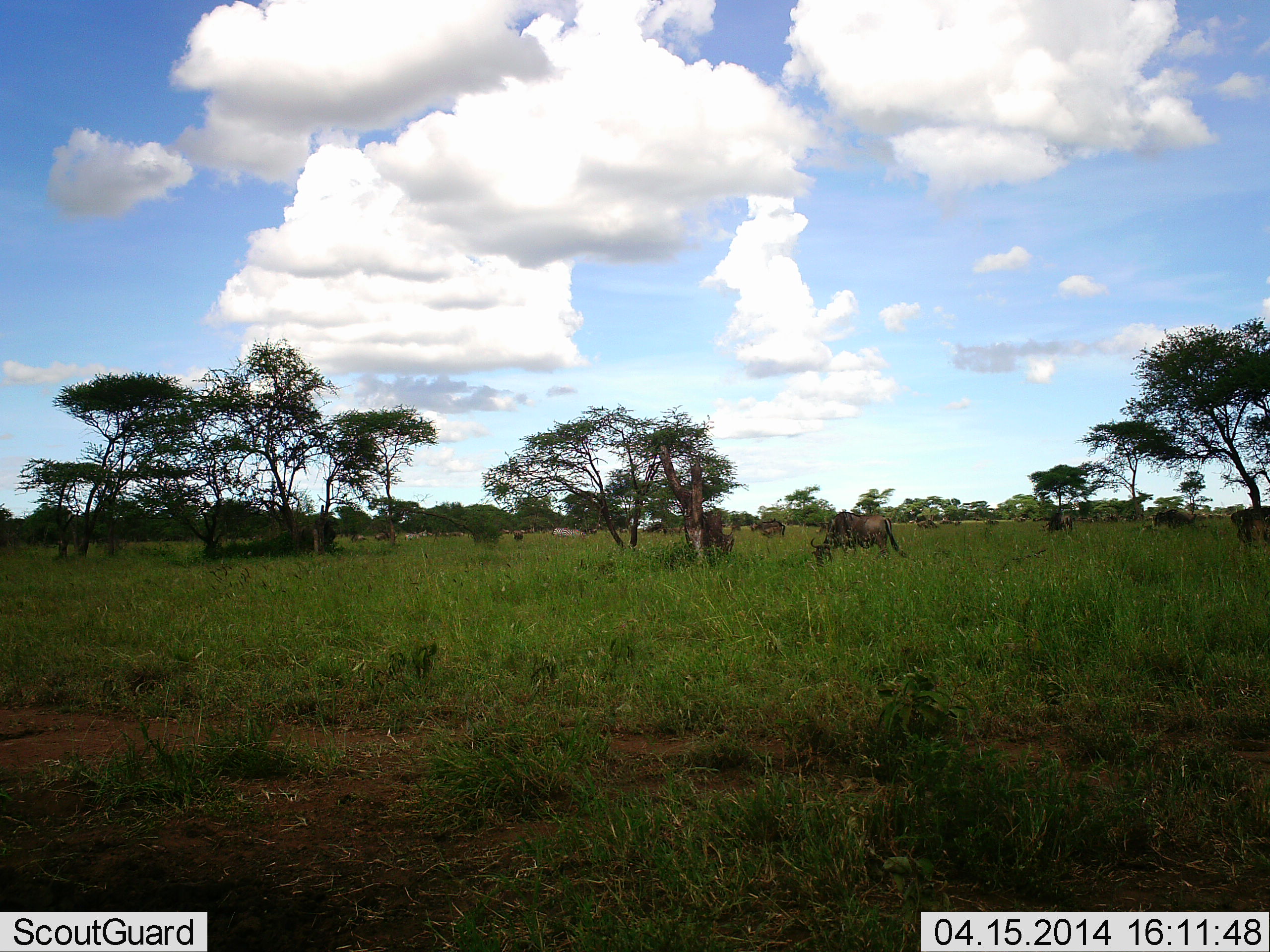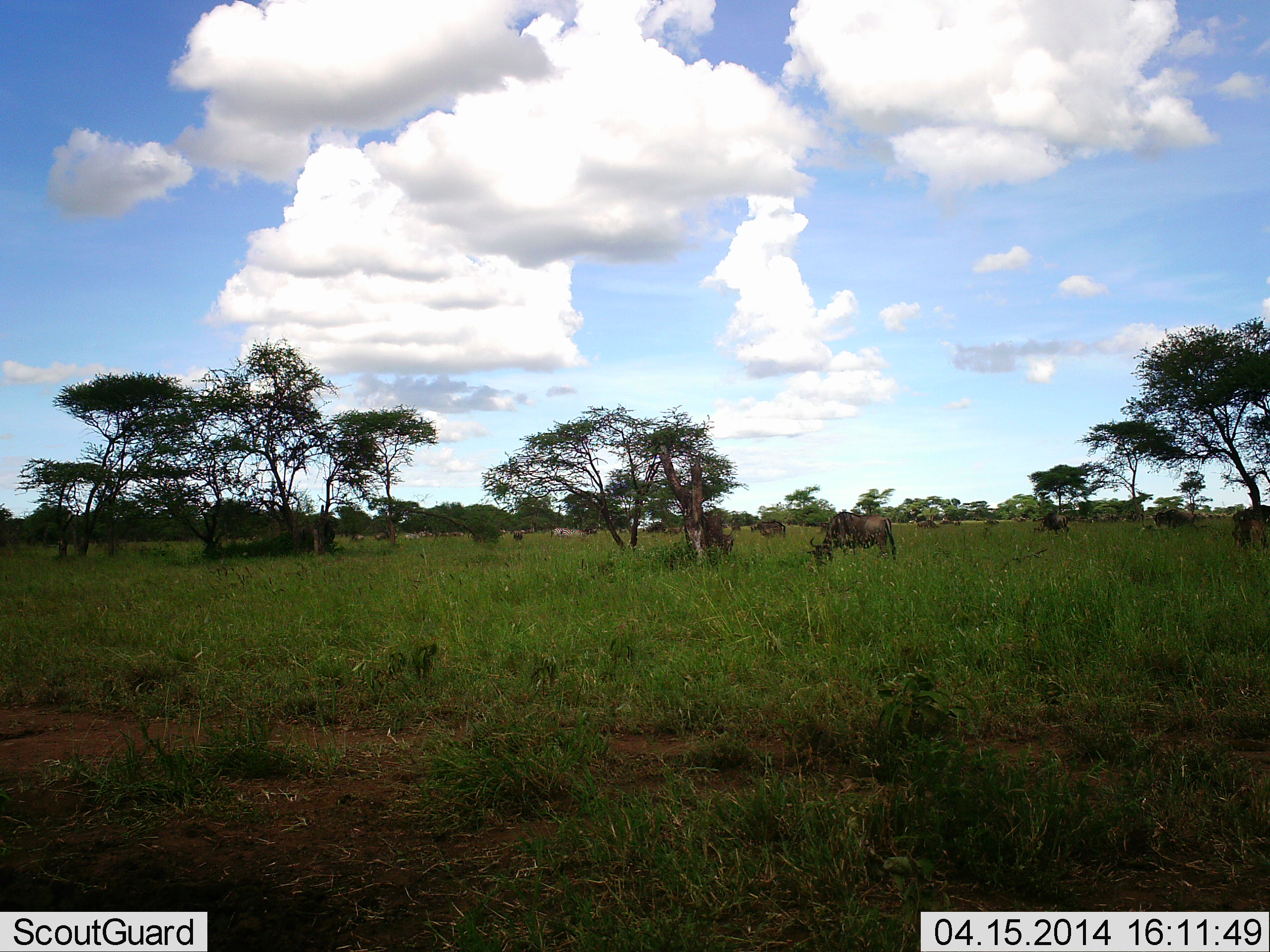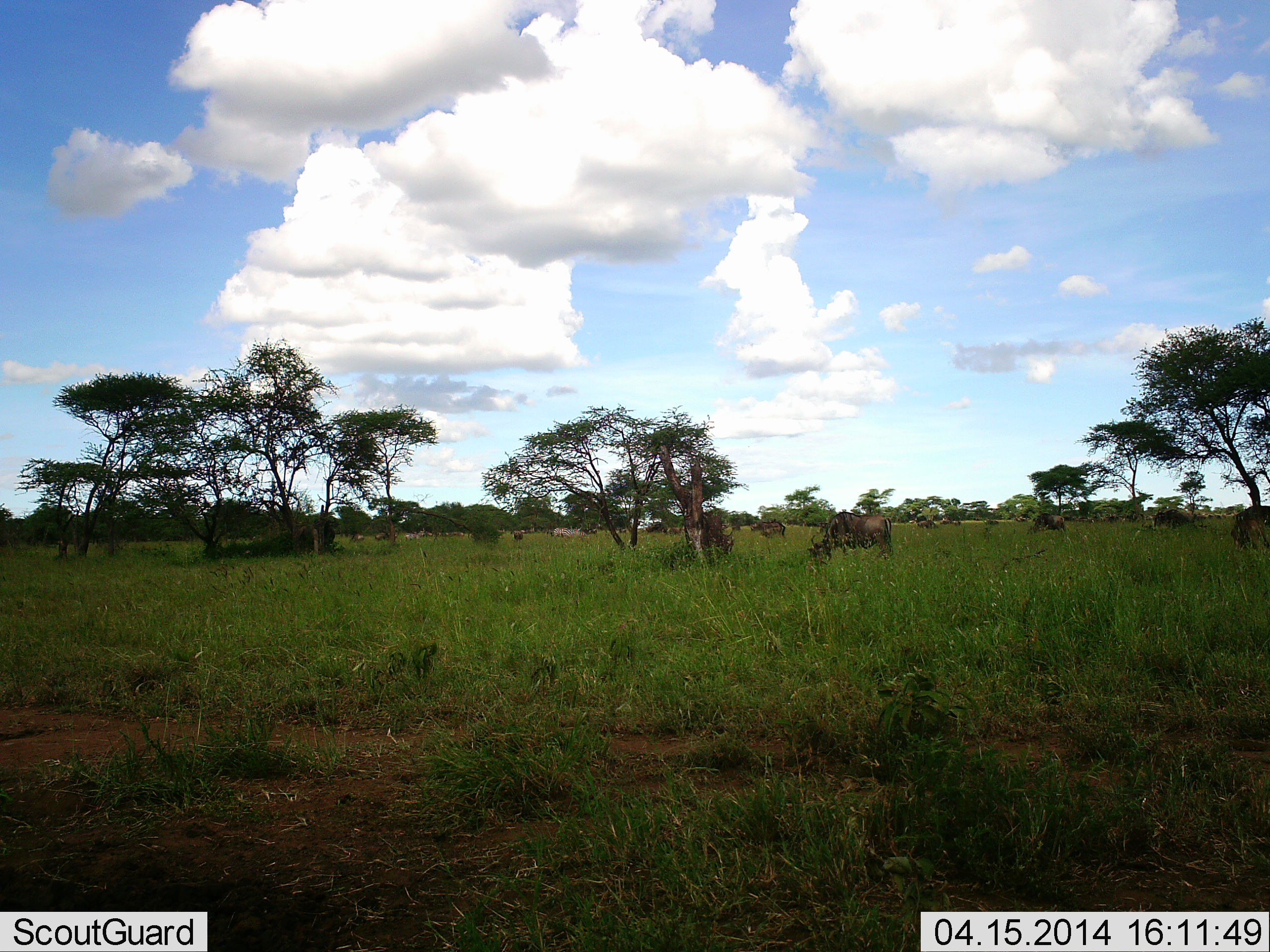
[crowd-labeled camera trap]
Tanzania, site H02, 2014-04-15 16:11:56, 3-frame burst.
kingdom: Animalia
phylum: Chordata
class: Mammalia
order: Artiodactyla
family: Bovidae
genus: Connochaetes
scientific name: Connochaetes taurinus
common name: blue wildebeest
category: wildebeest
Wildebeest (blue wildebeest) (Connochaetes taurinus), count 6. Behavior (volunteer vote fractions): standing 22%, resting 7%, moving 11%, interacting 0%. Young present (vote fraction): 0%. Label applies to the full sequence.